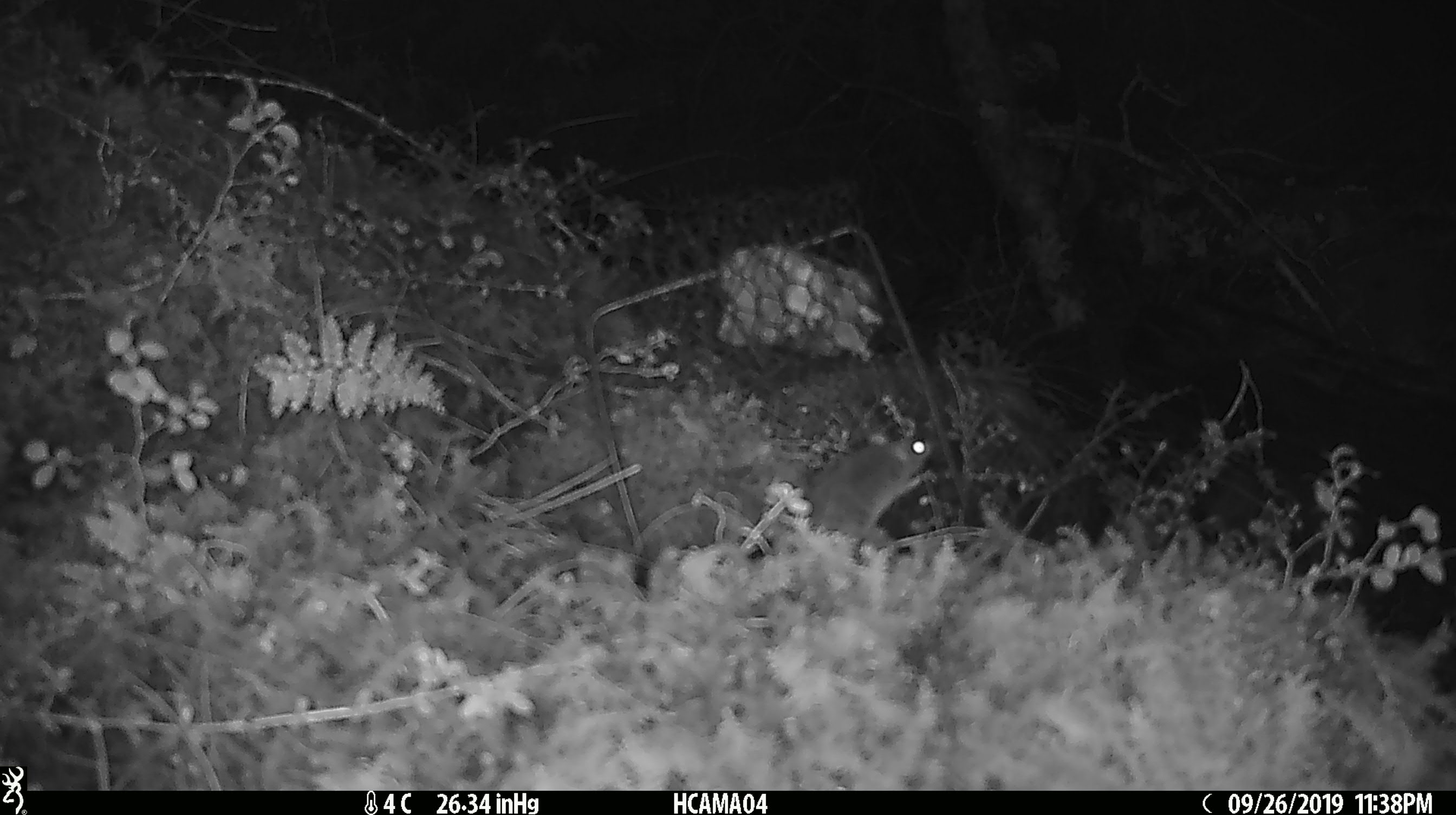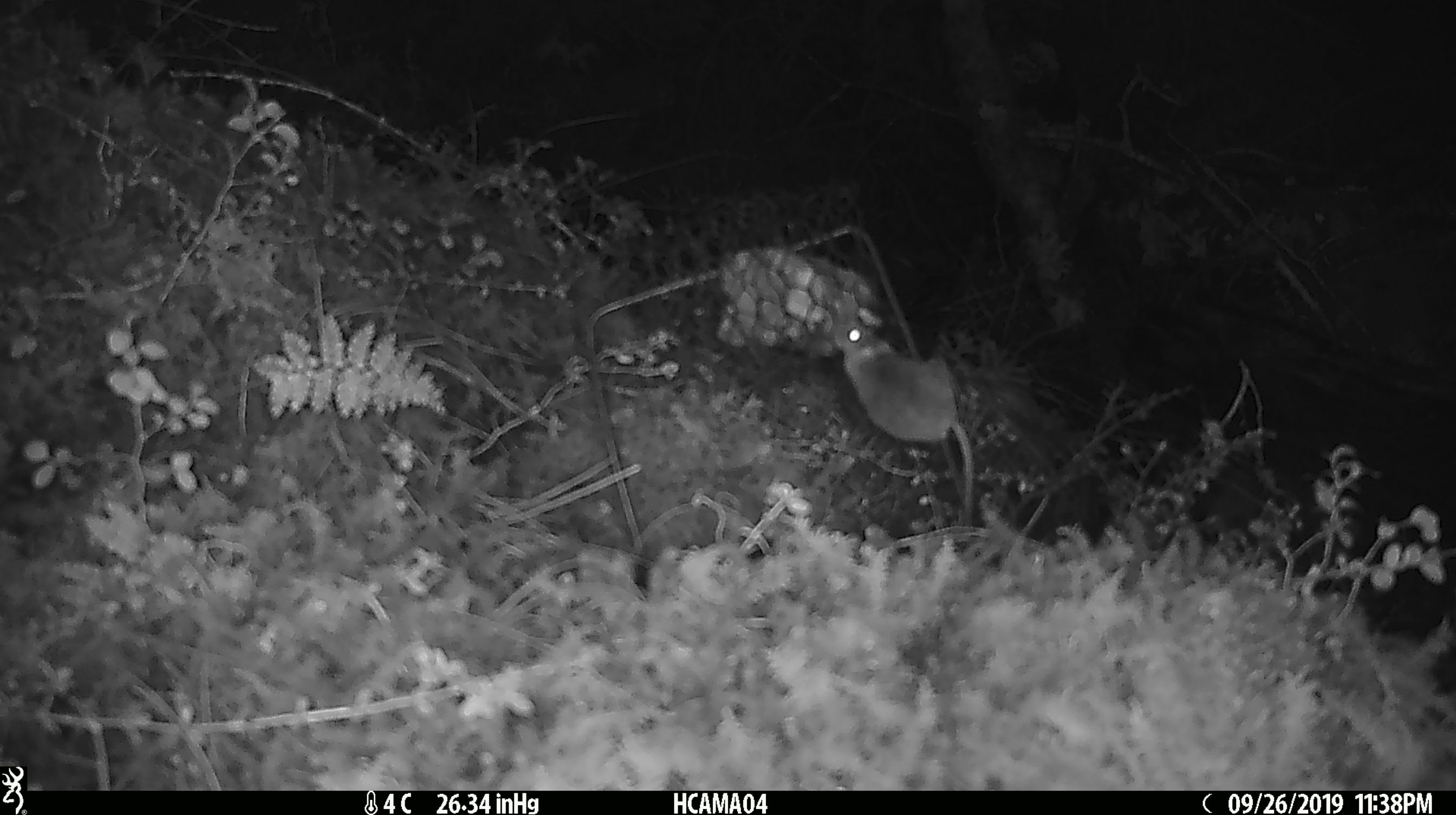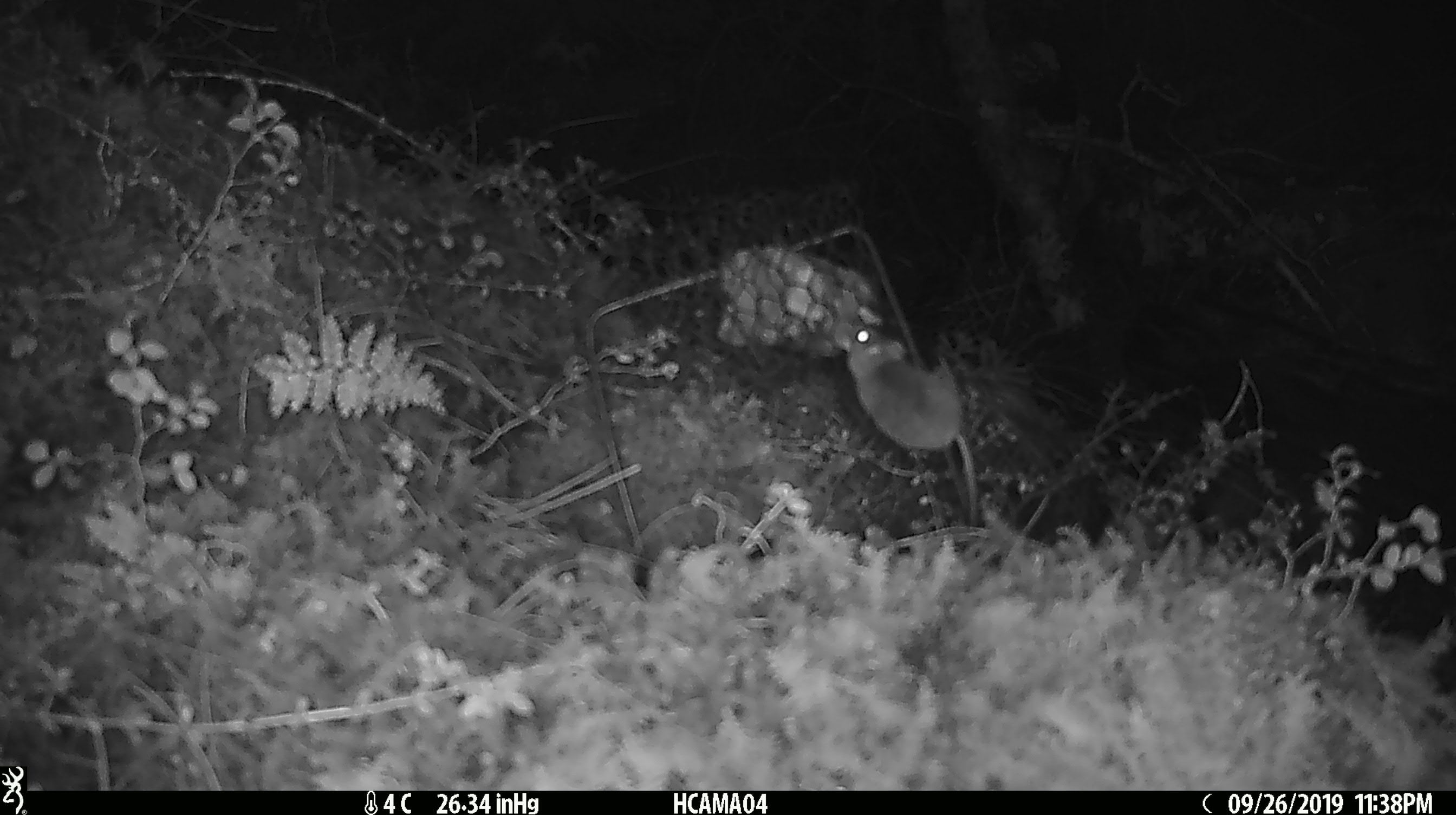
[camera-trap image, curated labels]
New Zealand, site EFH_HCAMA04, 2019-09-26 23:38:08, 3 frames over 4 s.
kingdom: Animalia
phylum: Chordata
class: Mammalia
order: Rodentia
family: Muridae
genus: Mus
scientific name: Mus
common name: mouse